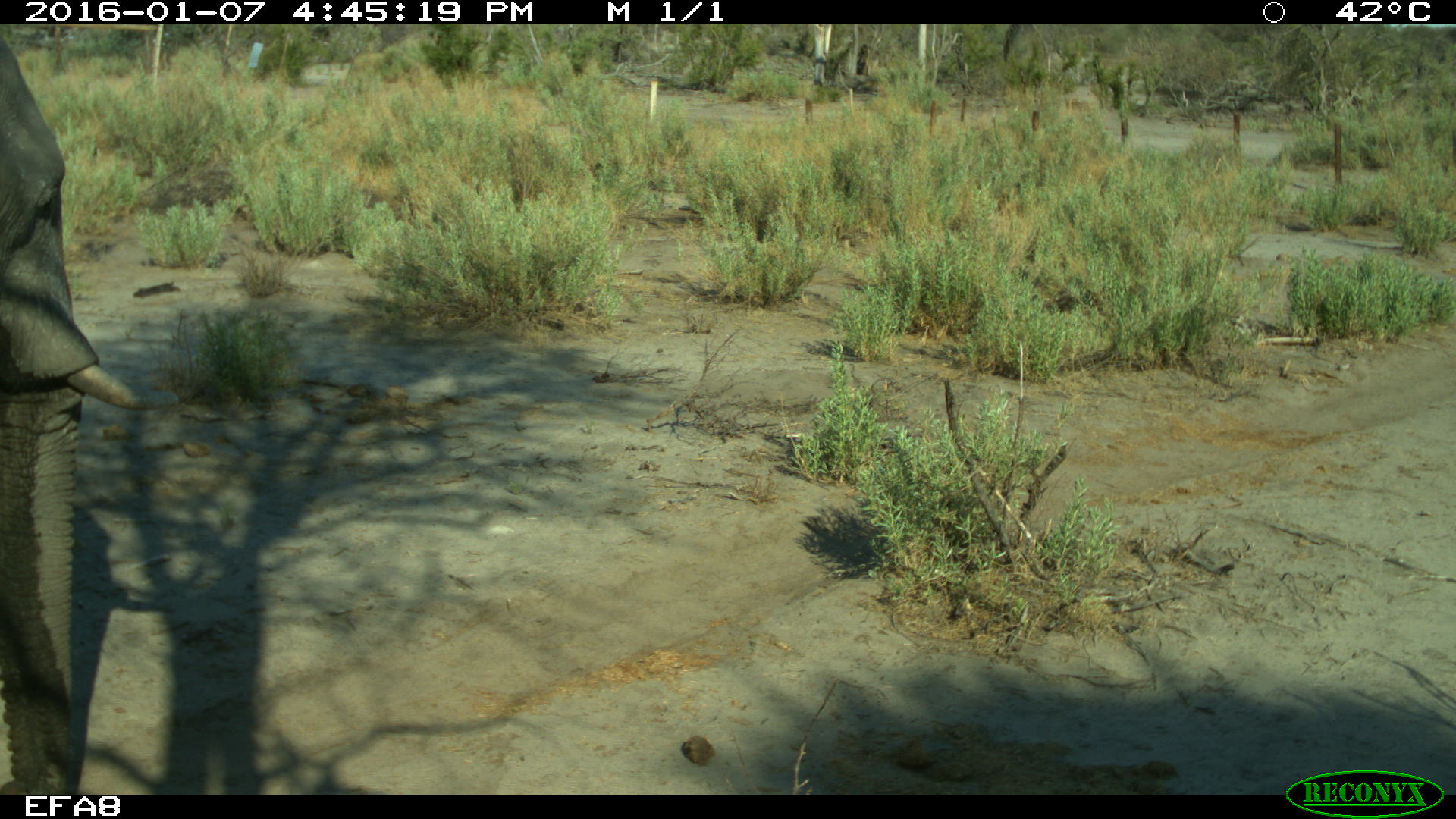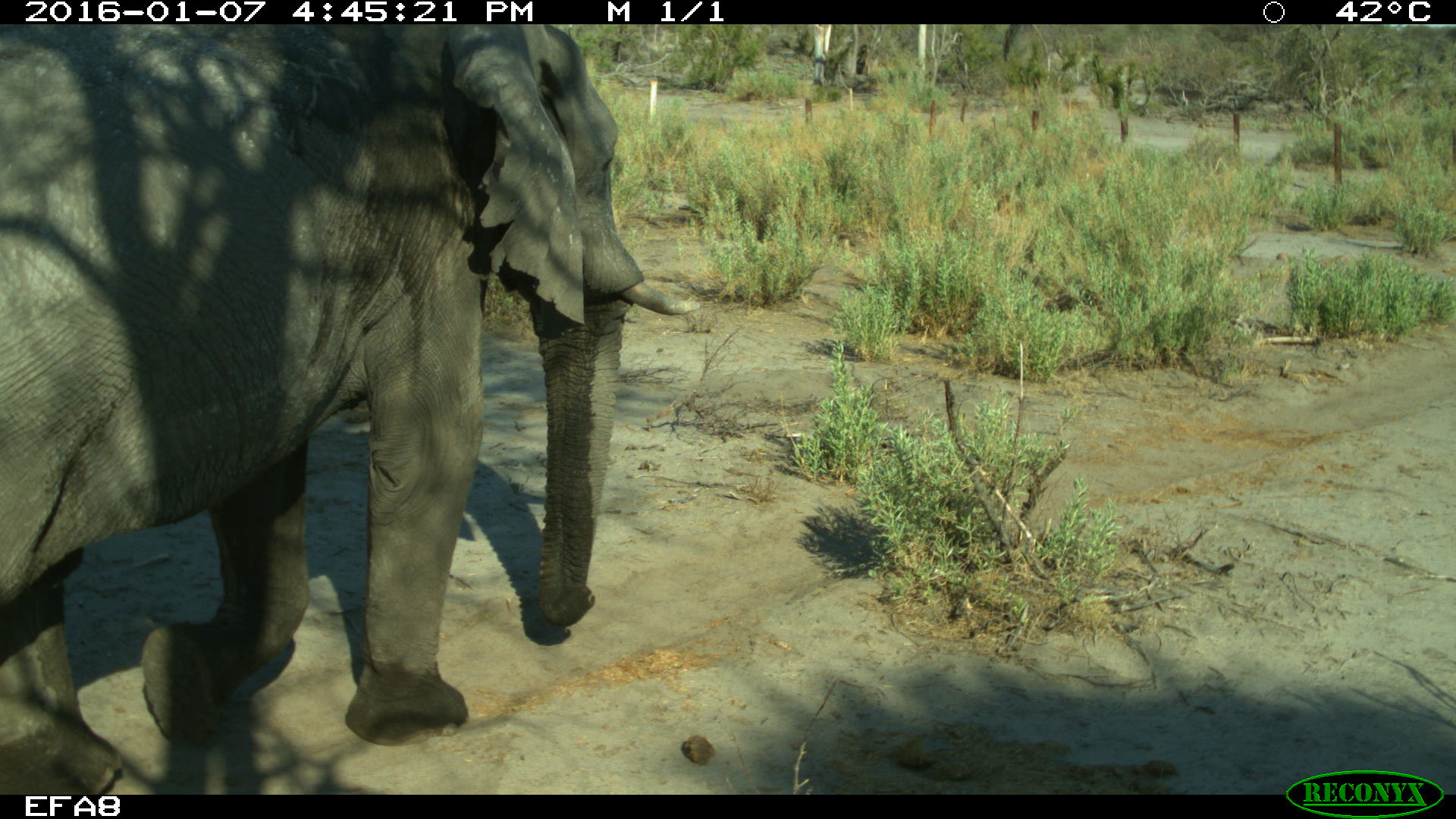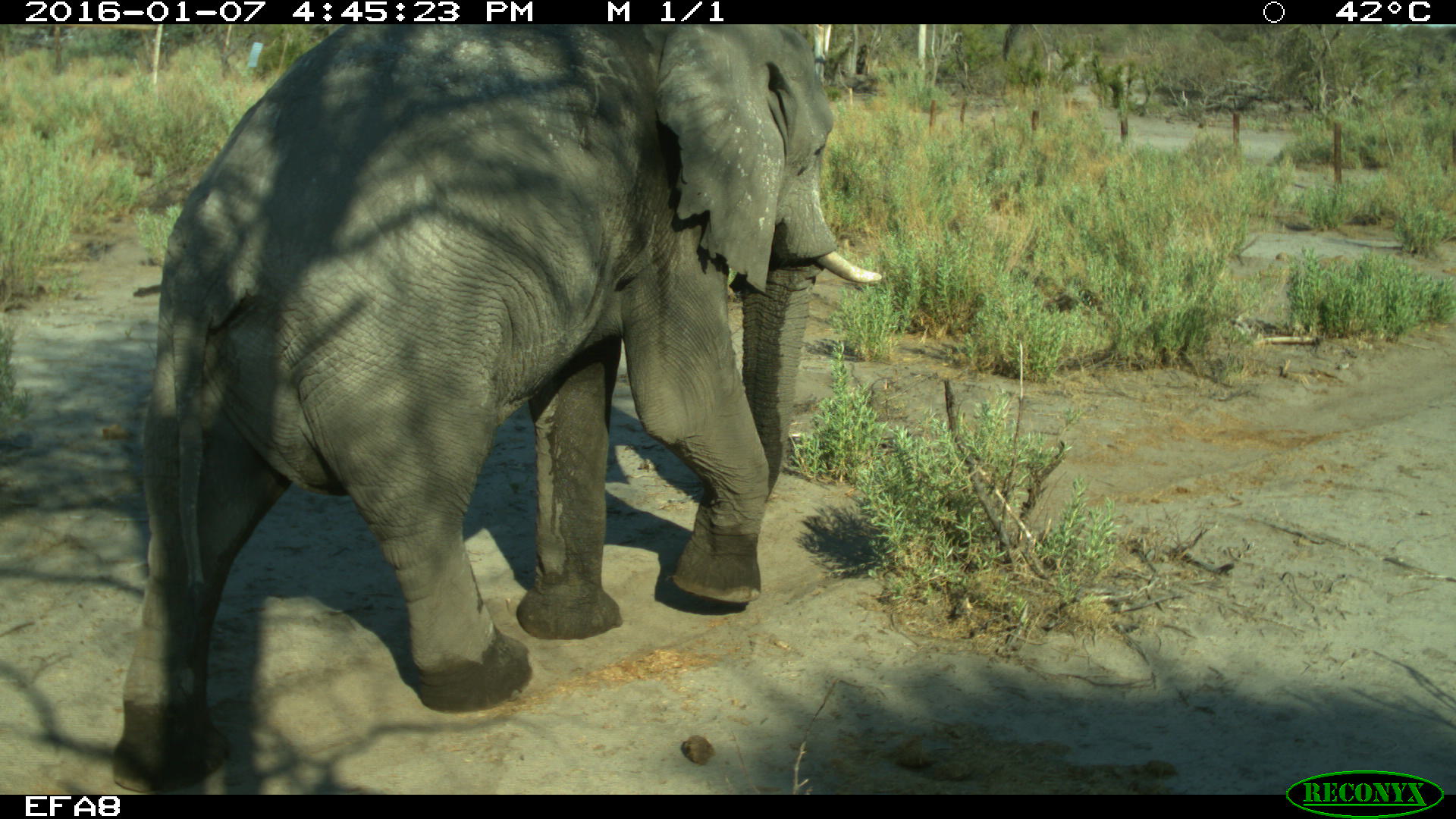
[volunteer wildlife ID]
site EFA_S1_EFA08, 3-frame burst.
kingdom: Animalia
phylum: Chordata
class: Mammalia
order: Proboscidea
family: Elephantidae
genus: Loxodonta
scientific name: Loxodonta africana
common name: african bush elephant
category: elephant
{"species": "elephant (african bush elephant) (Loxodonta africana)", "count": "1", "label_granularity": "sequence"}